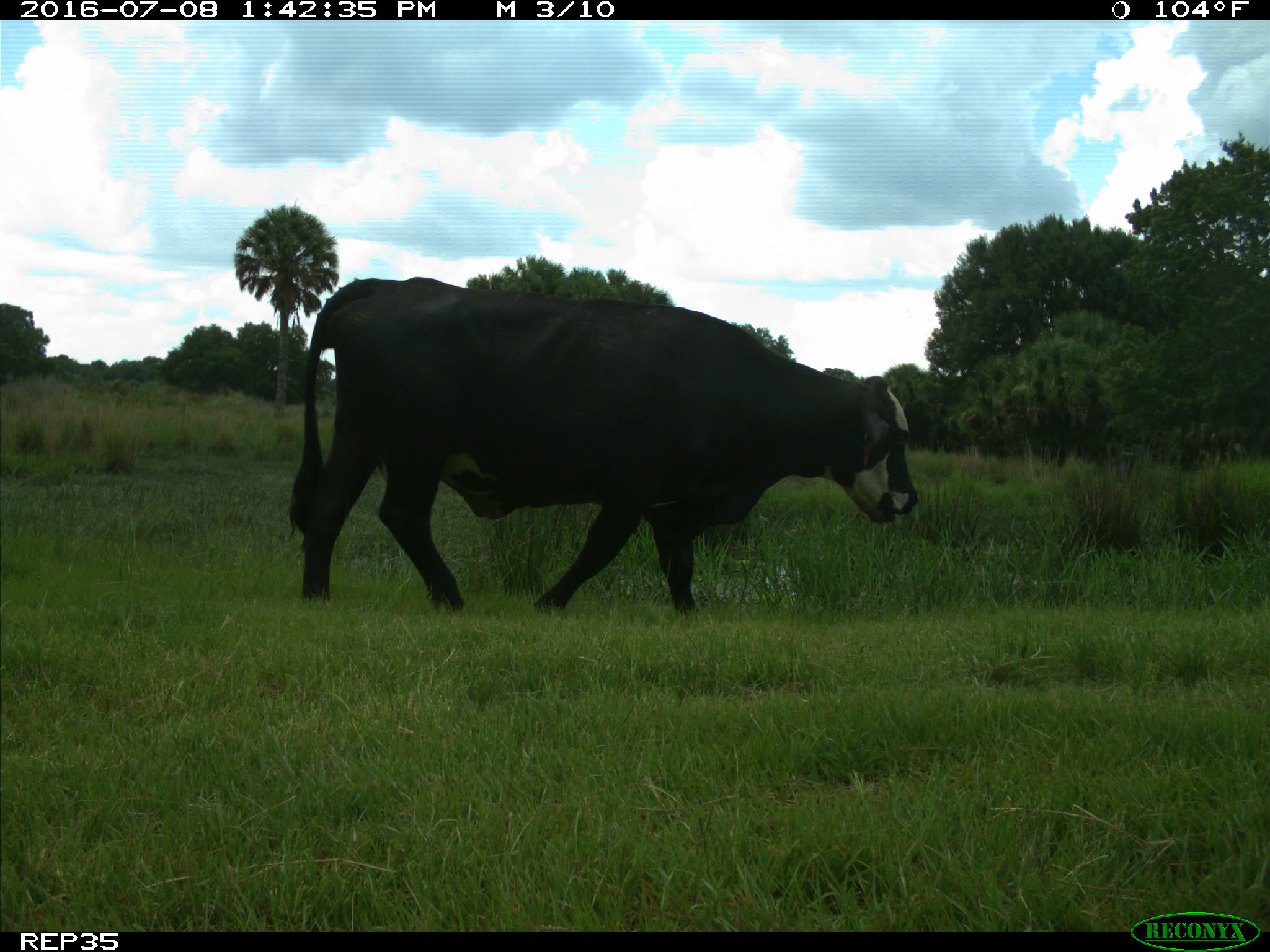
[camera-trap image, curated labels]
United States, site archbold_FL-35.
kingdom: Animalia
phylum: Chordata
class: Mammalia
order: Artiodactyla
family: Bovidae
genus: Bos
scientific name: Bos taurus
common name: domestic cow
Bos taurus (domestic cow).